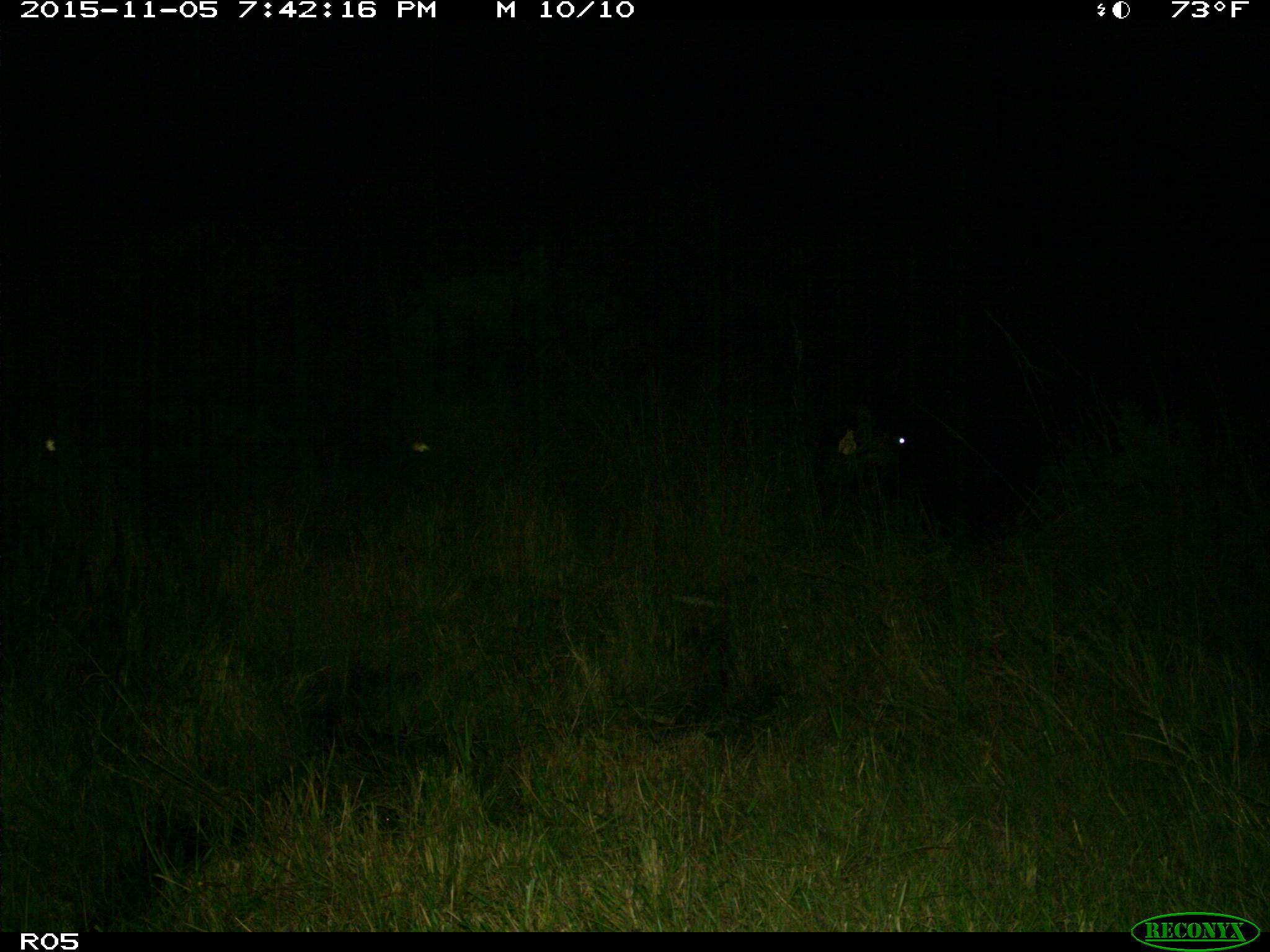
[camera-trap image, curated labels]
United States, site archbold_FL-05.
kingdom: Animalia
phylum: Chordata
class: Mammalia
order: Artiodactyla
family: Bovidae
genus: Bos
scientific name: Bos taurus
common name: domestic cow